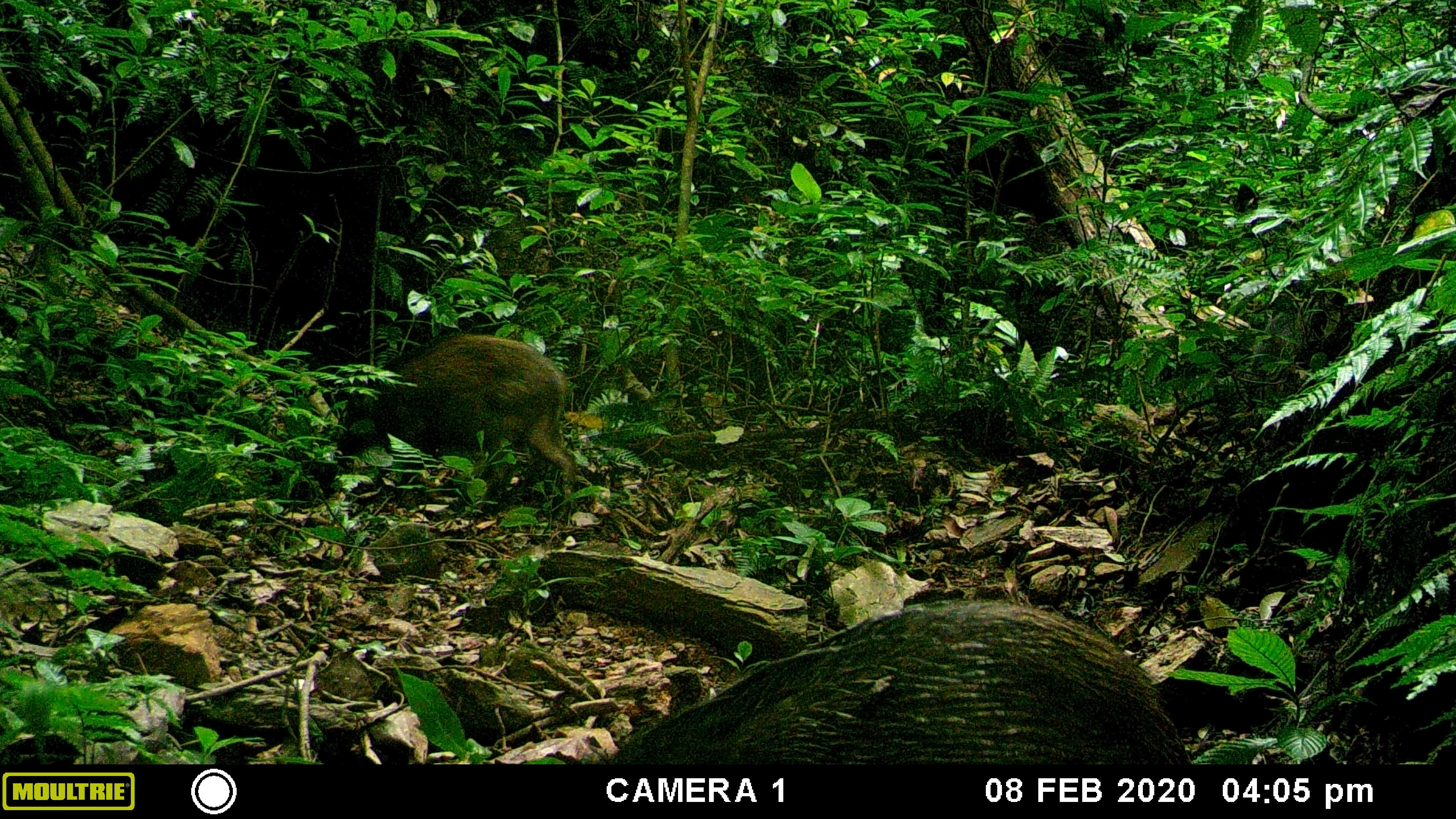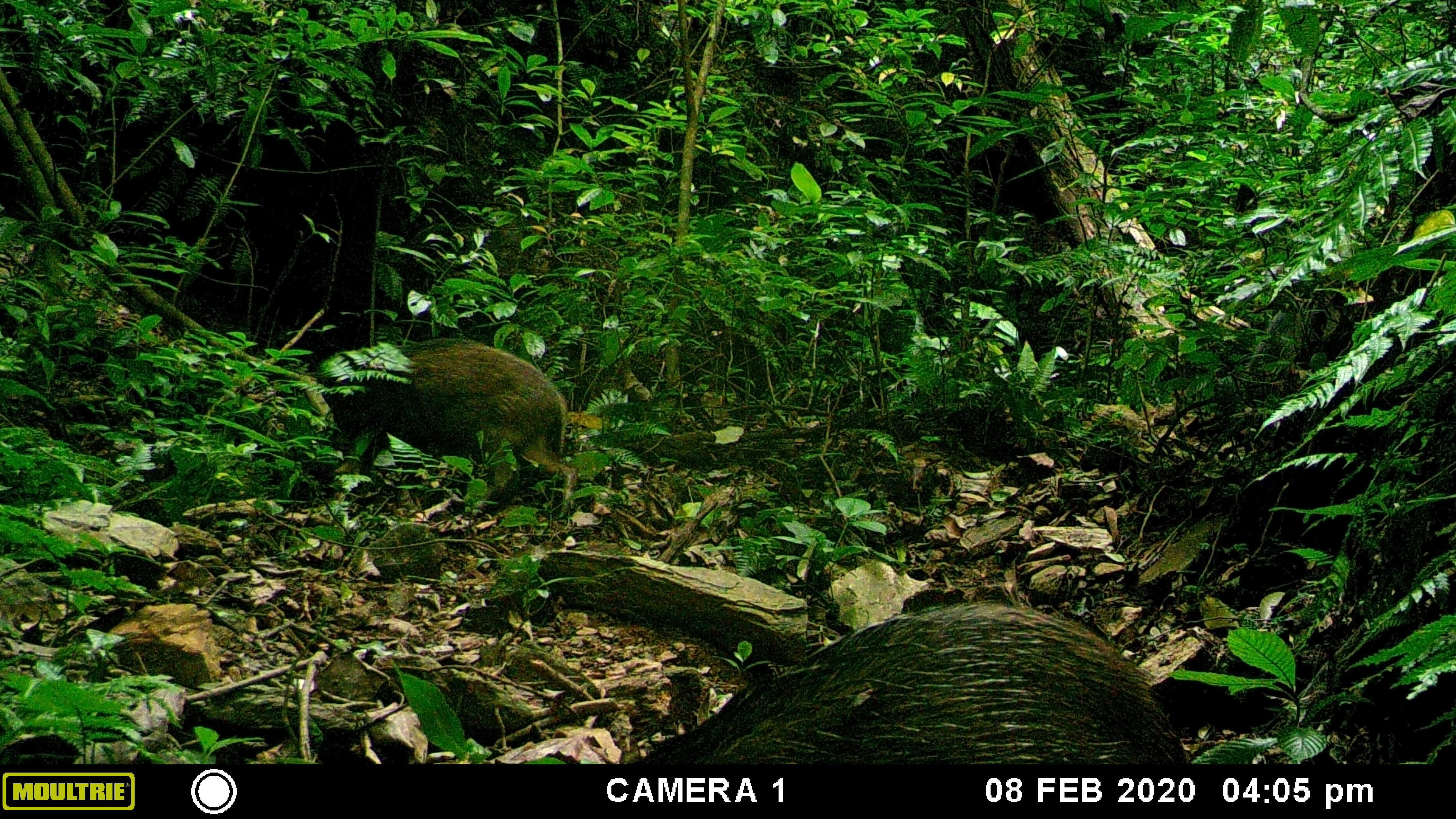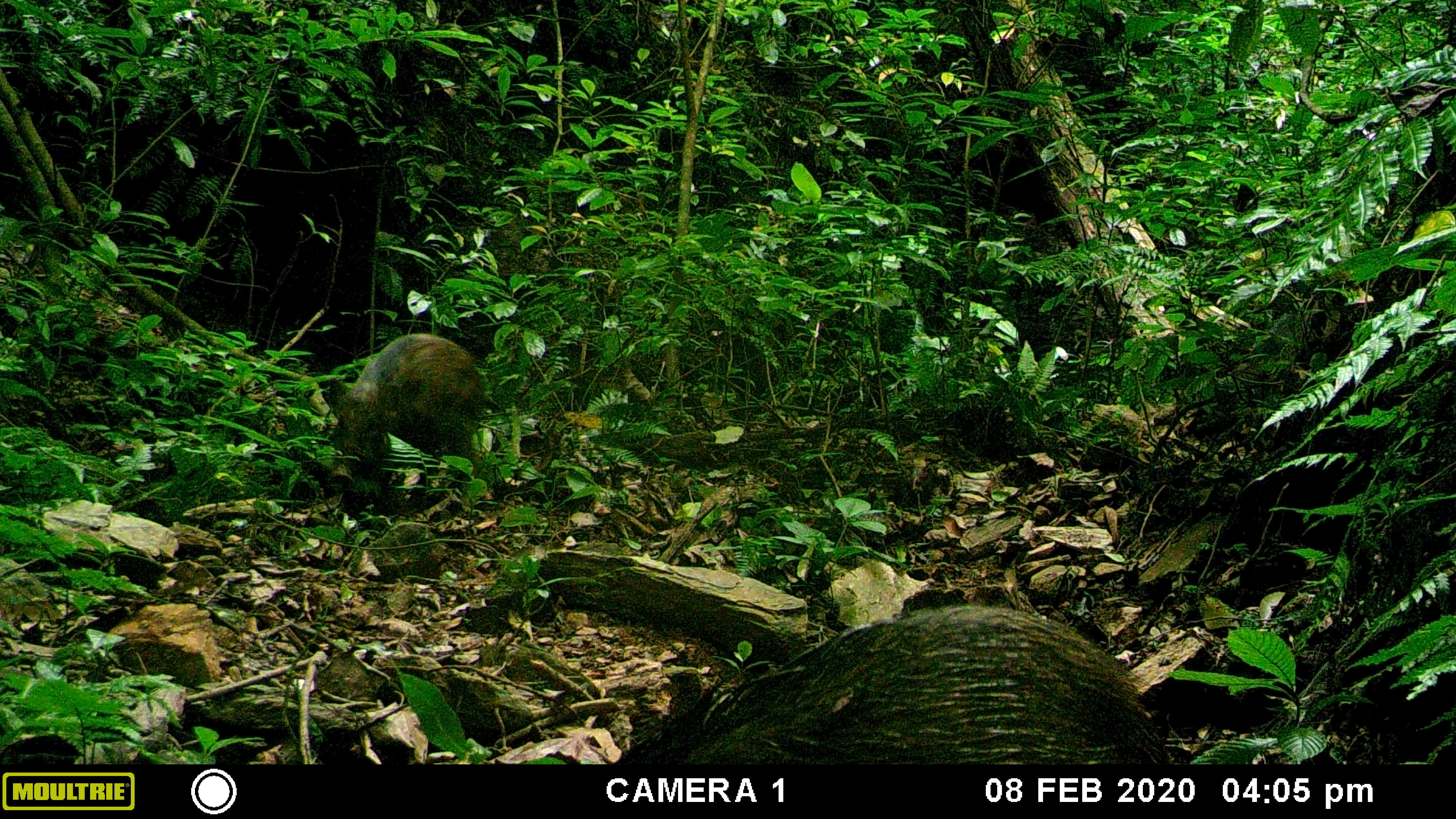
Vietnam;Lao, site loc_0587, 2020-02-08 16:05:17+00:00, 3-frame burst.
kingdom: Animalia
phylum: Chordata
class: Mammalia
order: Artiodactyla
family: Suidae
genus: Sus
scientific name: Sus scrofa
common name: eurasian wild pig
Eurasian wild pig (Sus scrofa). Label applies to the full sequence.